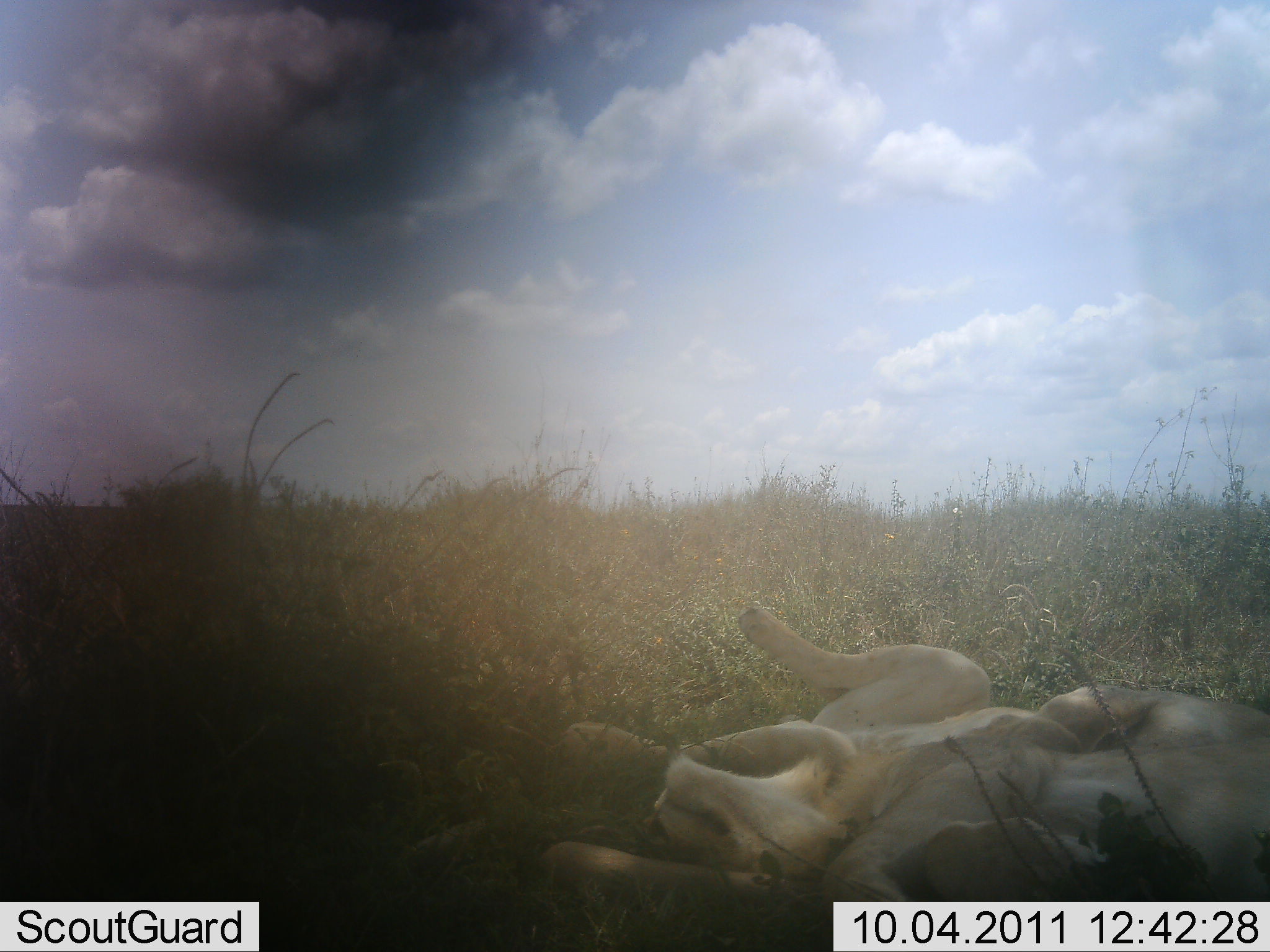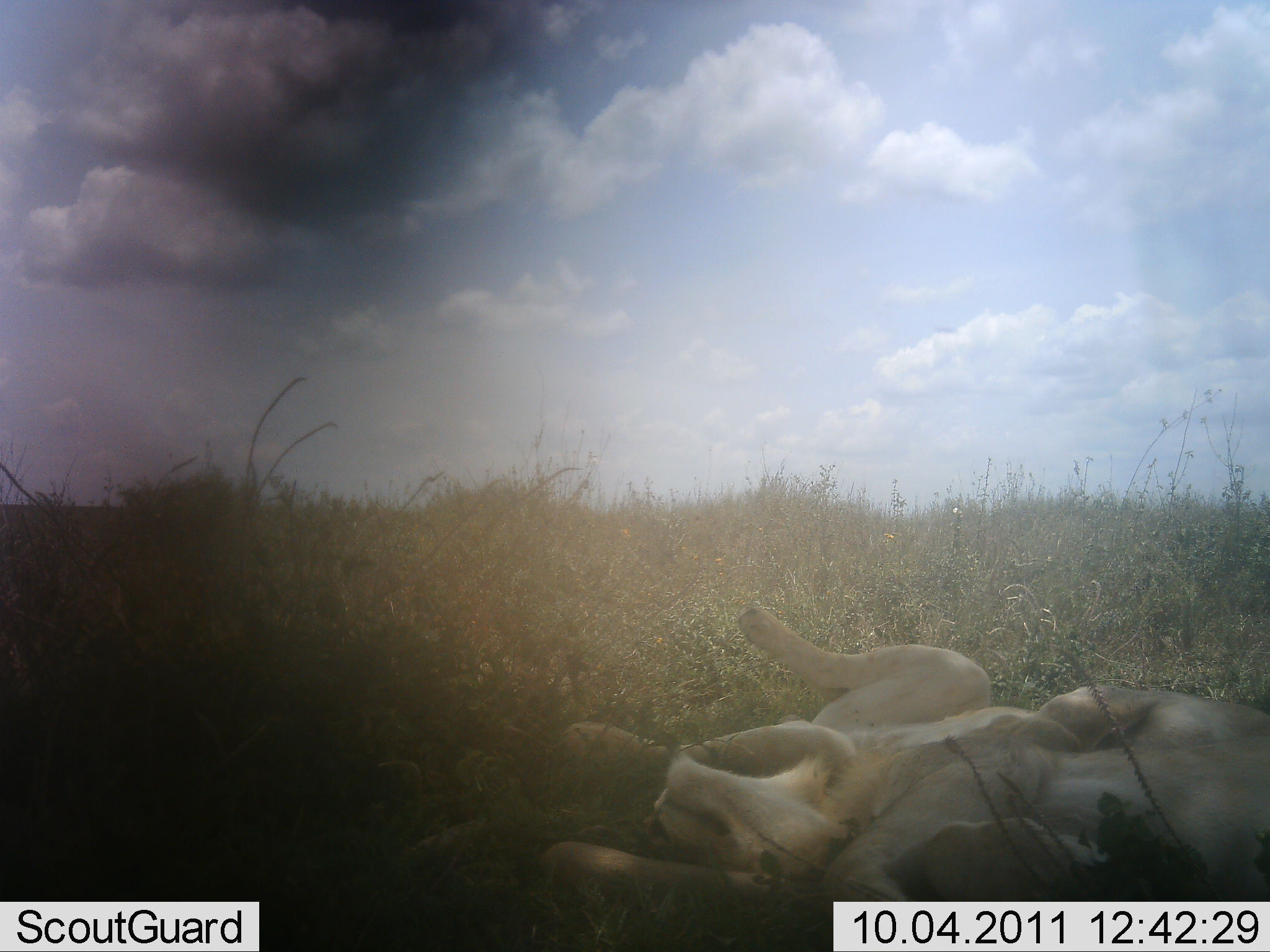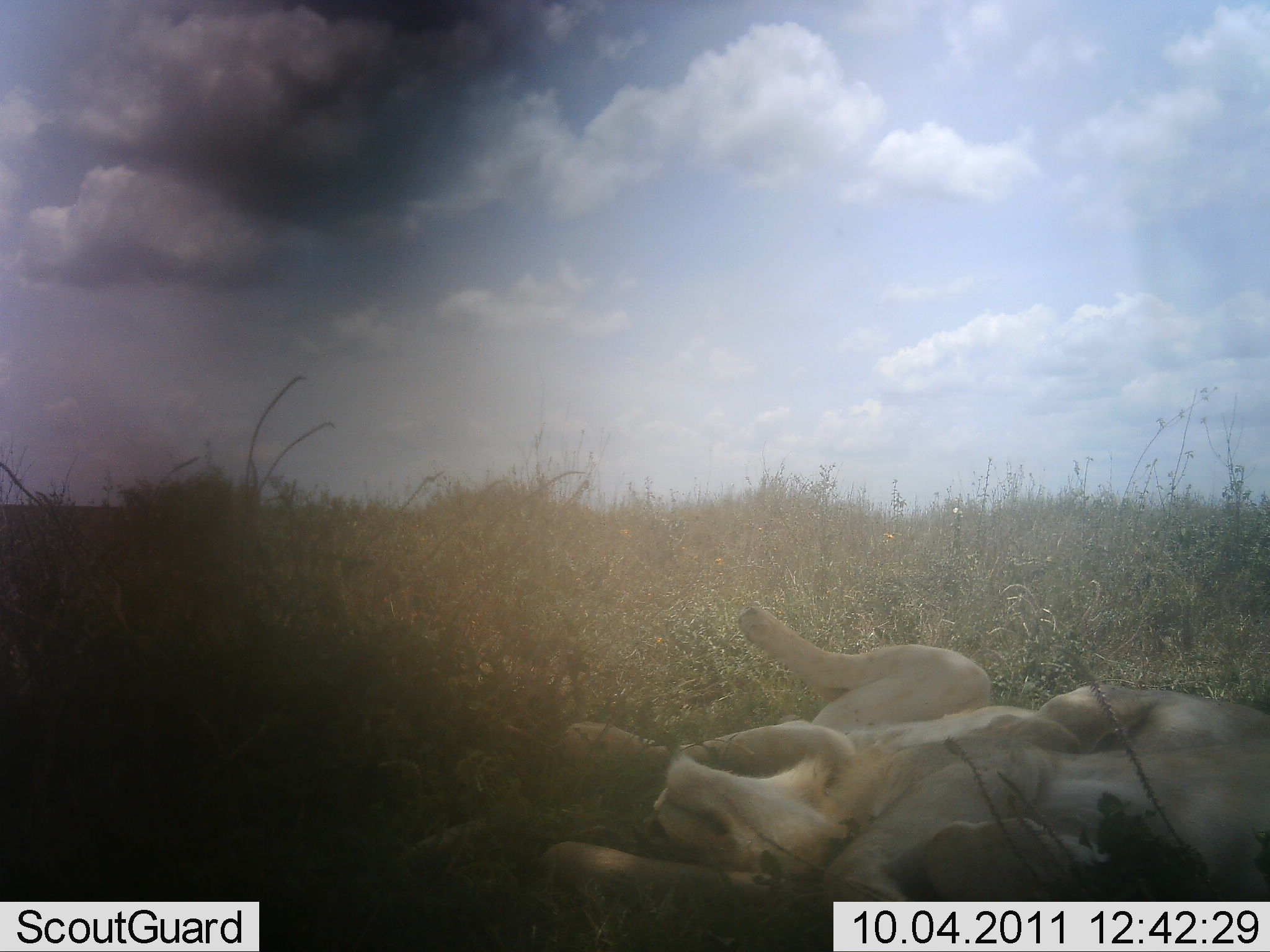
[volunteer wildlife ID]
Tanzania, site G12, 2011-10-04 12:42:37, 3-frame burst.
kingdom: Animalia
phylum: Chordata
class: Mammalia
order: Carnivora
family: Felidae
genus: Panthera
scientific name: Panthera leo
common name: lion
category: lionfemale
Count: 2.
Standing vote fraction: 0%.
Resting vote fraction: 100%.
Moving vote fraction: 0%.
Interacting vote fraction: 8%.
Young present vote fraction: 0%.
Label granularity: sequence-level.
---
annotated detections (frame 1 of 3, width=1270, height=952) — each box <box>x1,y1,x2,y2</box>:
animal: <box>540,607,1270,951</box>; <box>393,683,693,871</box>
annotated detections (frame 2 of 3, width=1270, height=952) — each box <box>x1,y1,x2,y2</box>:
animal: <box>537,601,1270,915</box>; <box>372,648,673,873</box>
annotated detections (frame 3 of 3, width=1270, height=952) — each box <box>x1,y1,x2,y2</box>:
animal: <box>535,606,1270,923</box>; <box>391,651,692,860</box>